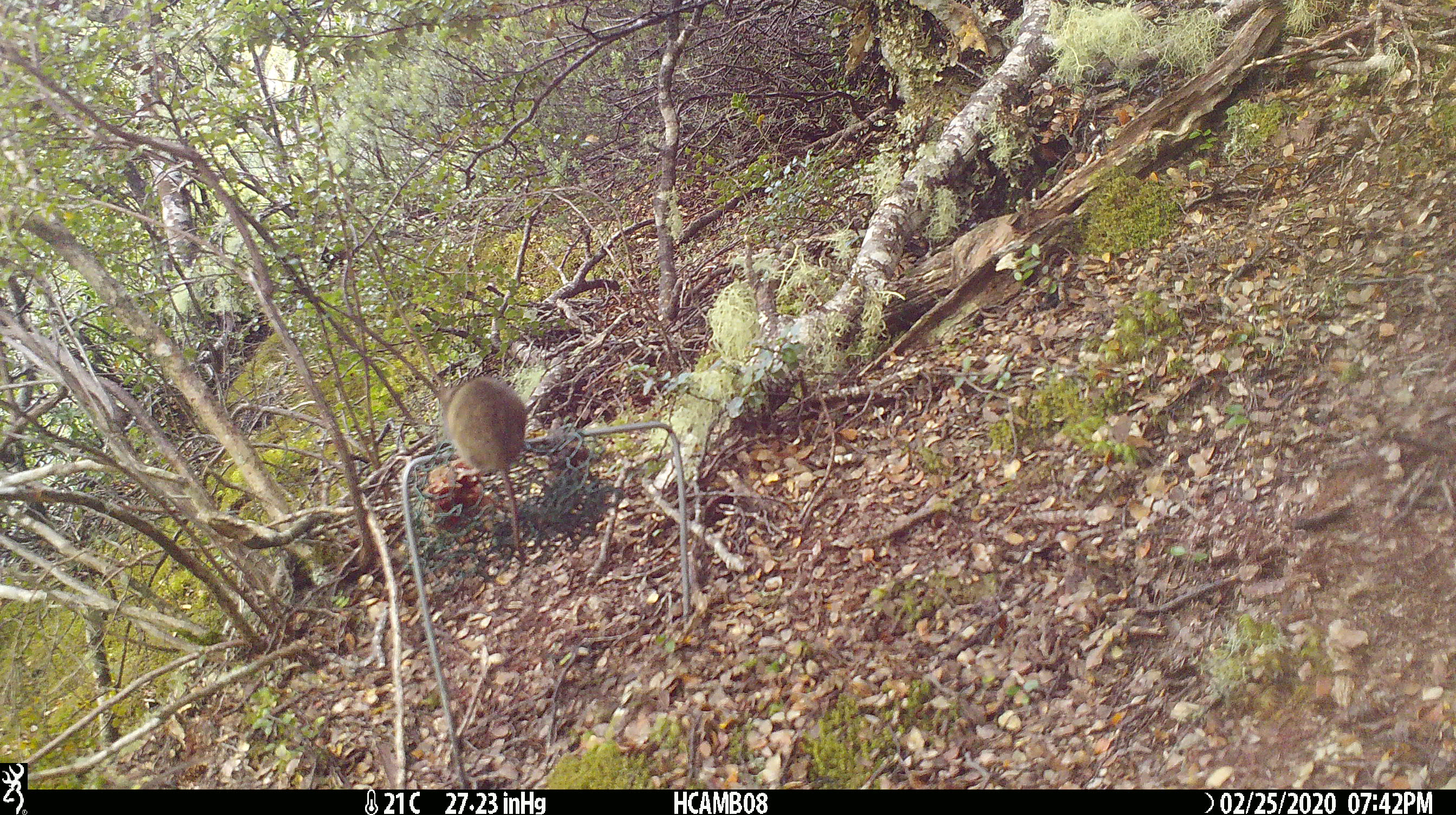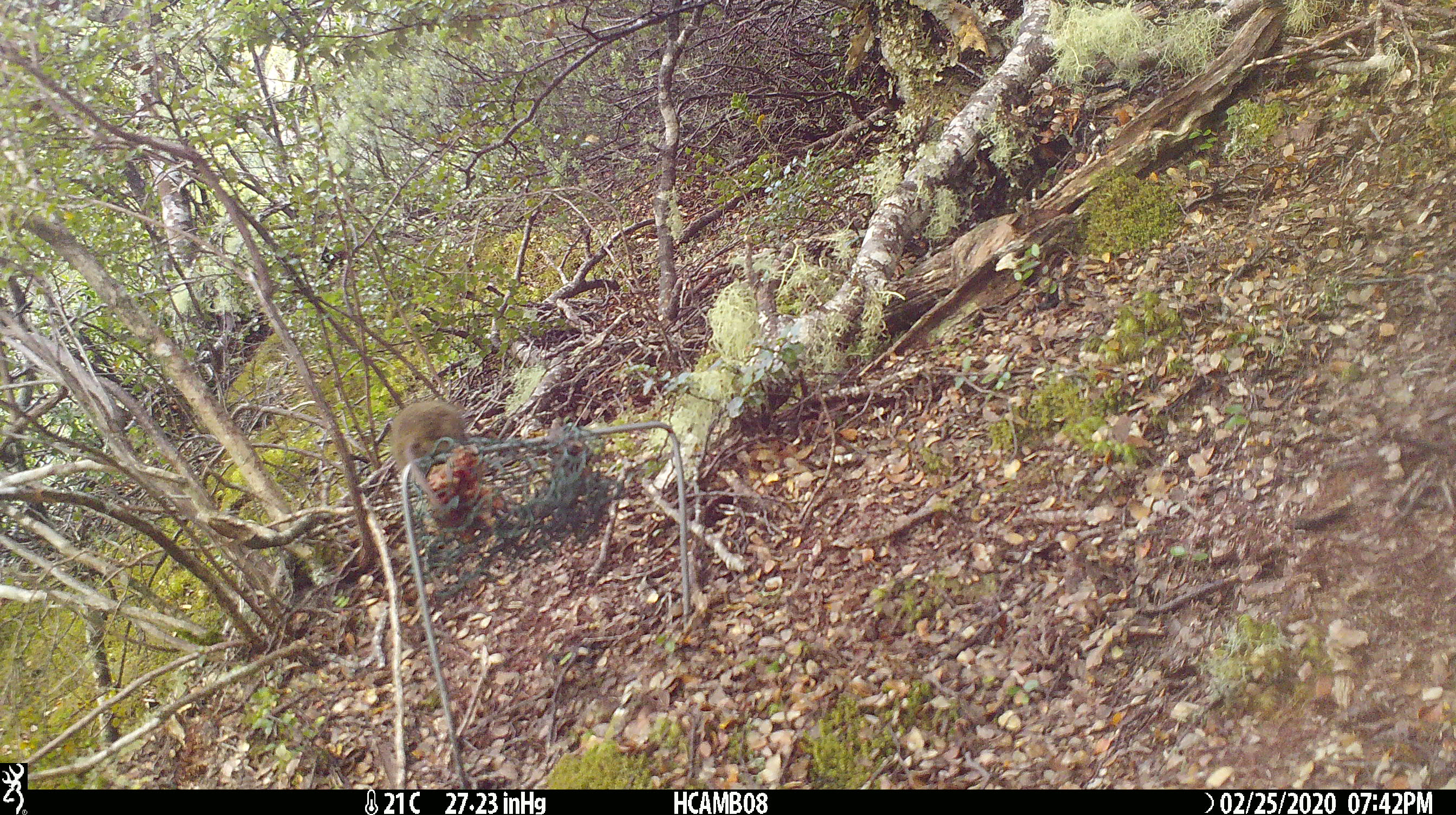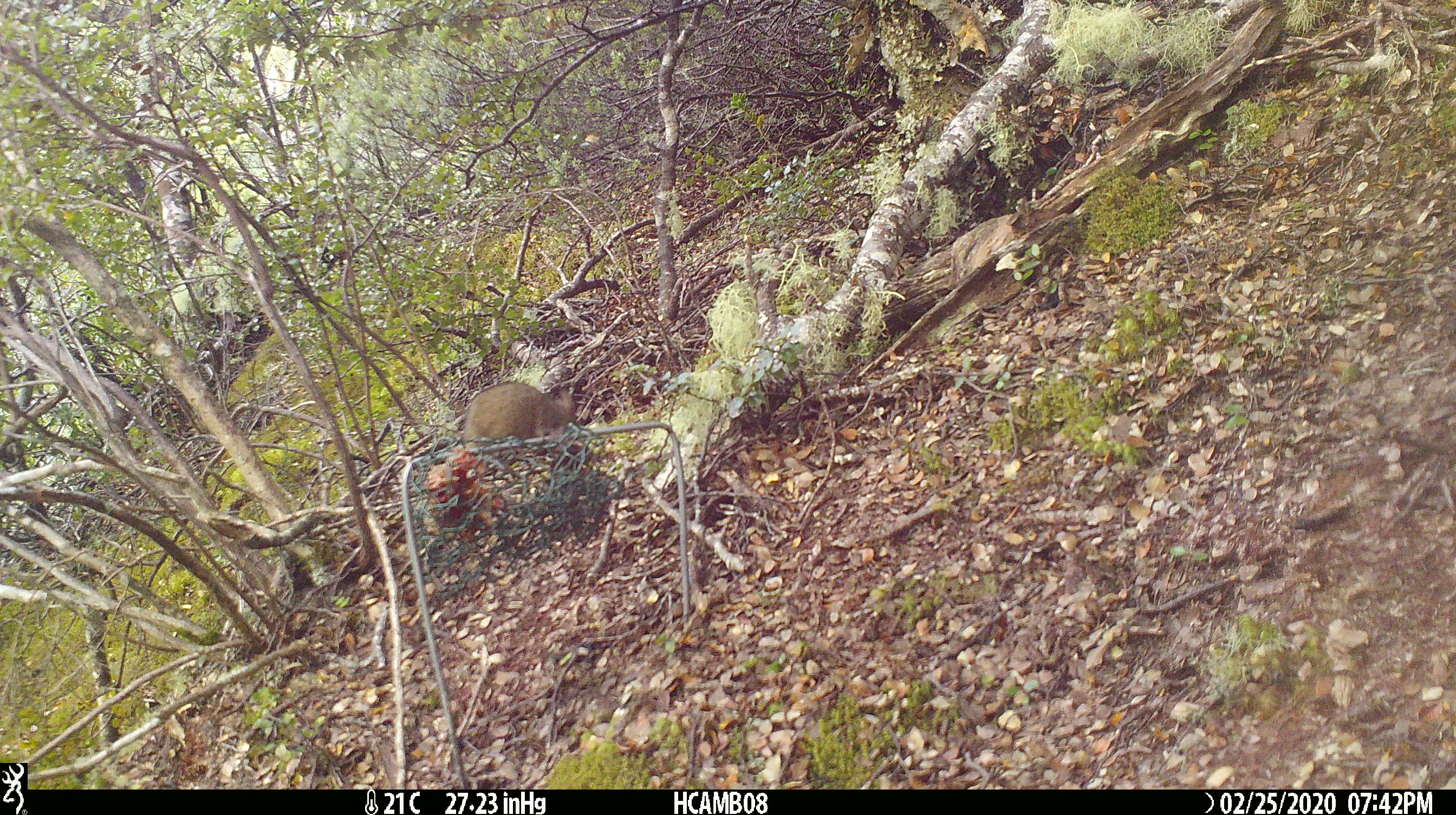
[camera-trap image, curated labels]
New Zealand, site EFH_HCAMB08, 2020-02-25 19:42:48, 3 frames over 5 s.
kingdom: Animalia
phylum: Chordata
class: Mammalia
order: Rodentia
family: Muridae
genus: Mus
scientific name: Mus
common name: mouse